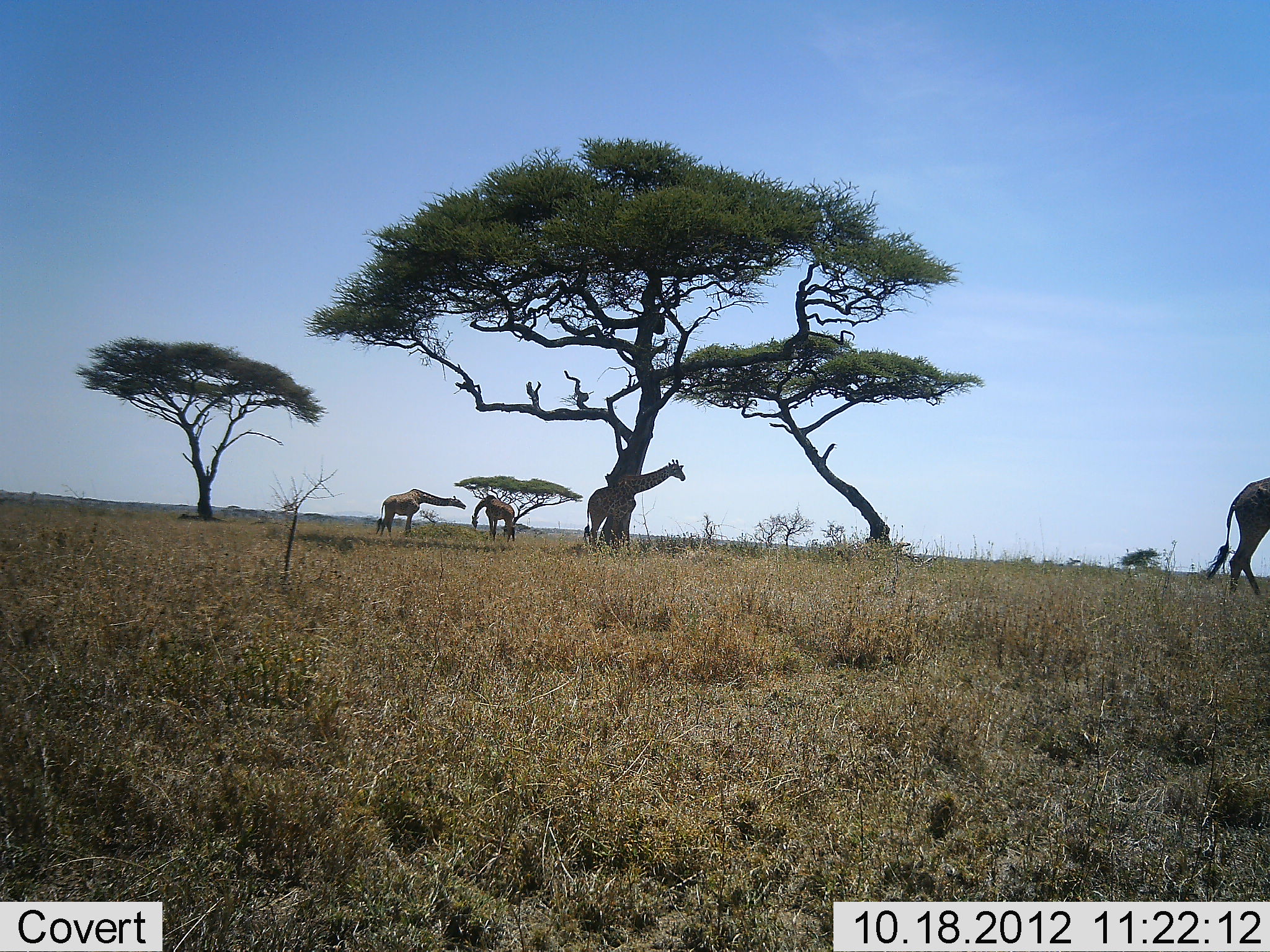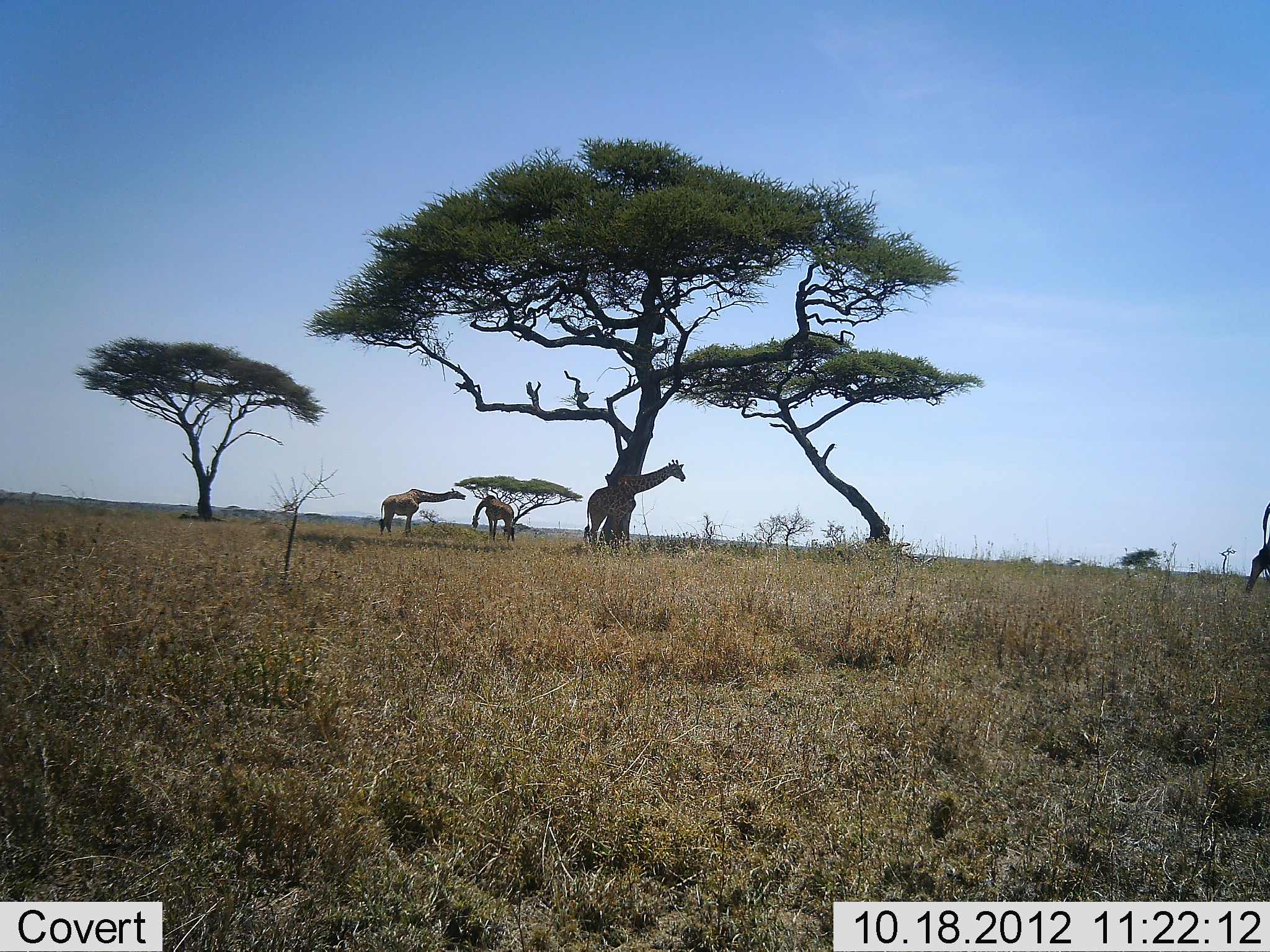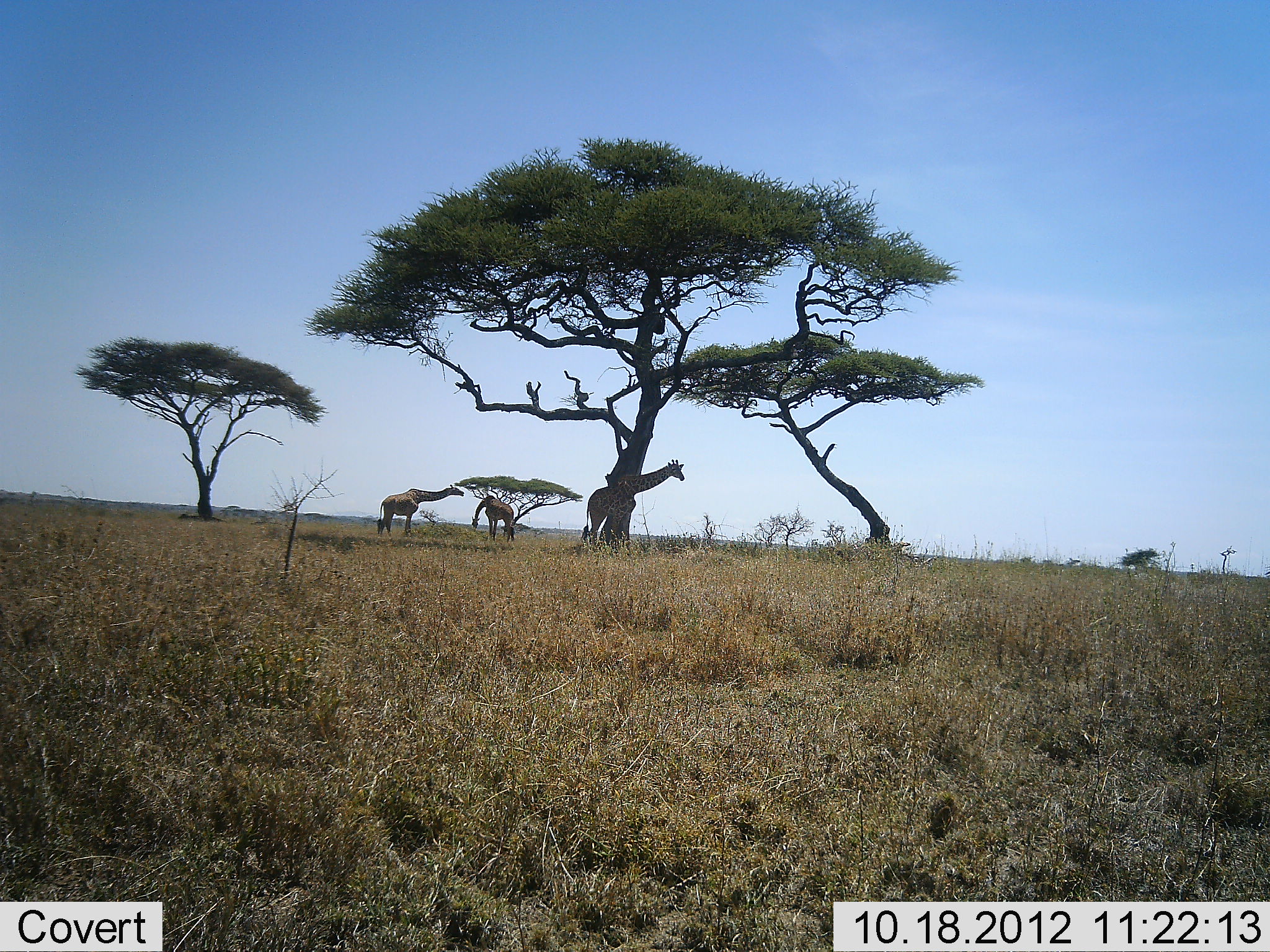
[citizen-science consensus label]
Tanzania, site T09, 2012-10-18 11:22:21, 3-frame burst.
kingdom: Animalia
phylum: Chordata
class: Mammalia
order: Artiodactyla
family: Giraffidae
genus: Giraffa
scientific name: Giraffa camelopardalis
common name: giraffe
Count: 4.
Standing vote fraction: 90%.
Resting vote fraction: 0%.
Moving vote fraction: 80%.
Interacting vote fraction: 0%.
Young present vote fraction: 0%.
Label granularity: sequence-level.